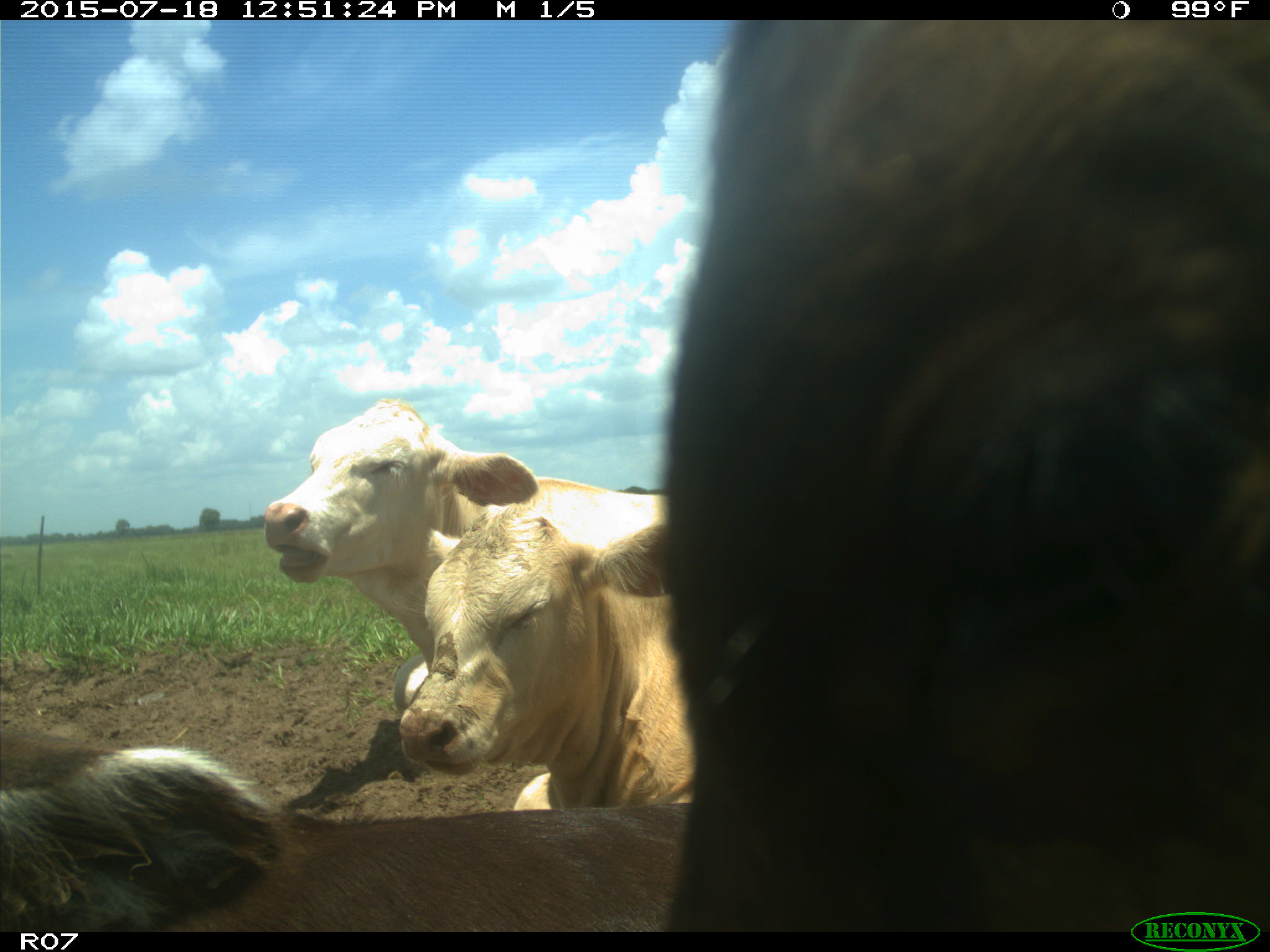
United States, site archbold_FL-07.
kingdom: Animalia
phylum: Chordata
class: Mammalia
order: Artiodactyla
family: Bovidae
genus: Bos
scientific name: Bos taurus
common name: domestic cow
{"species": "Bos taurus (domestic cow)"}